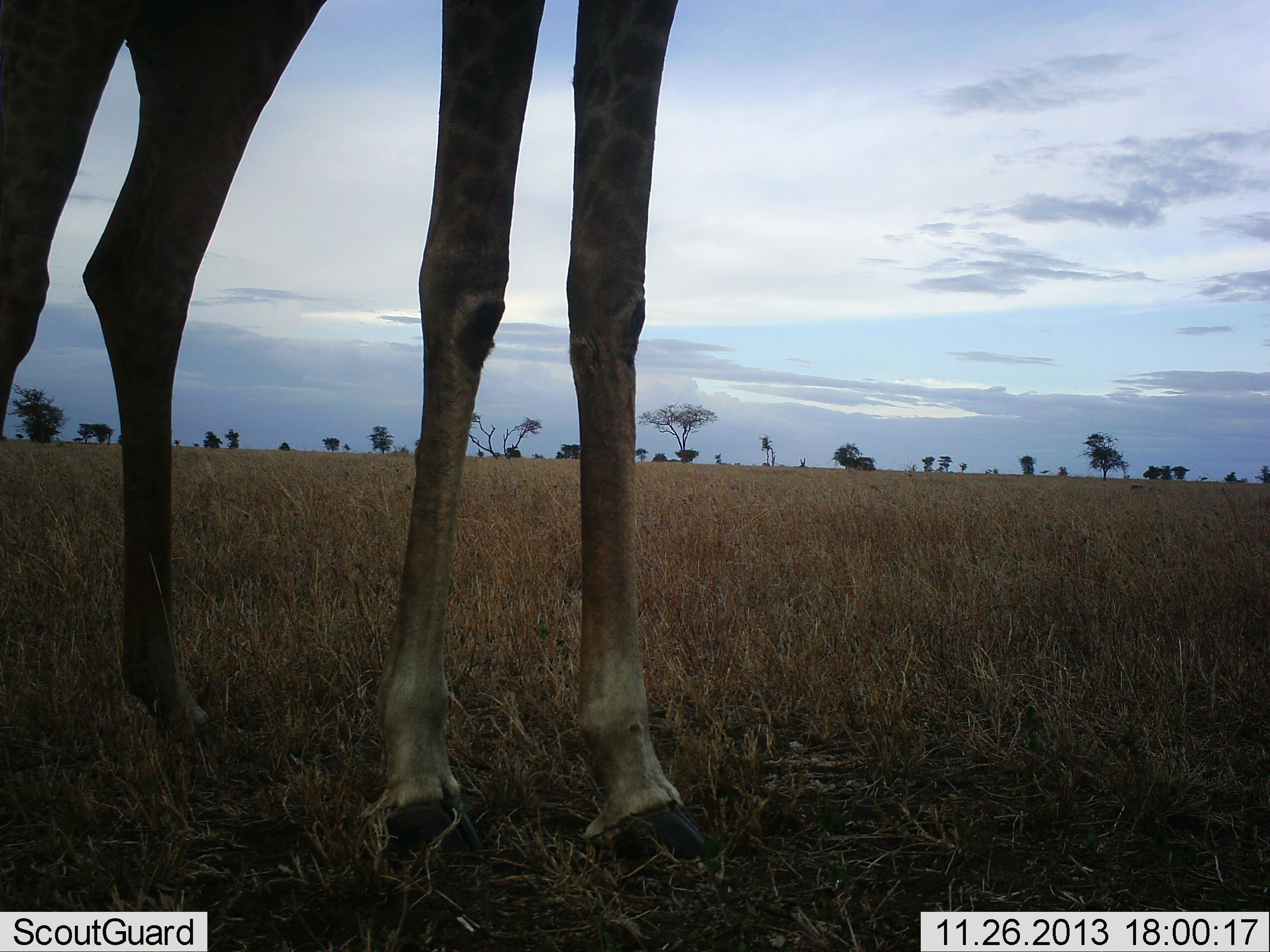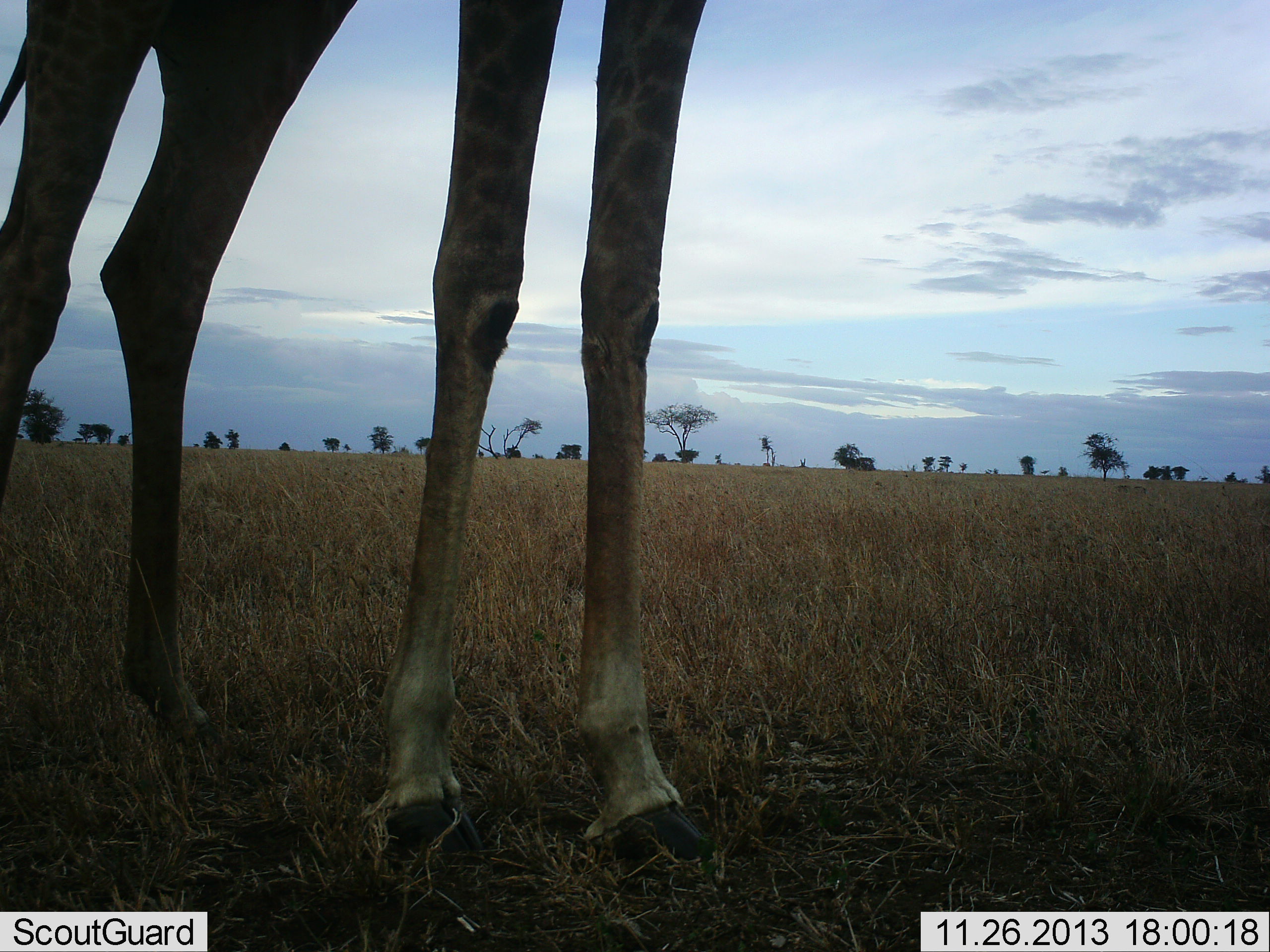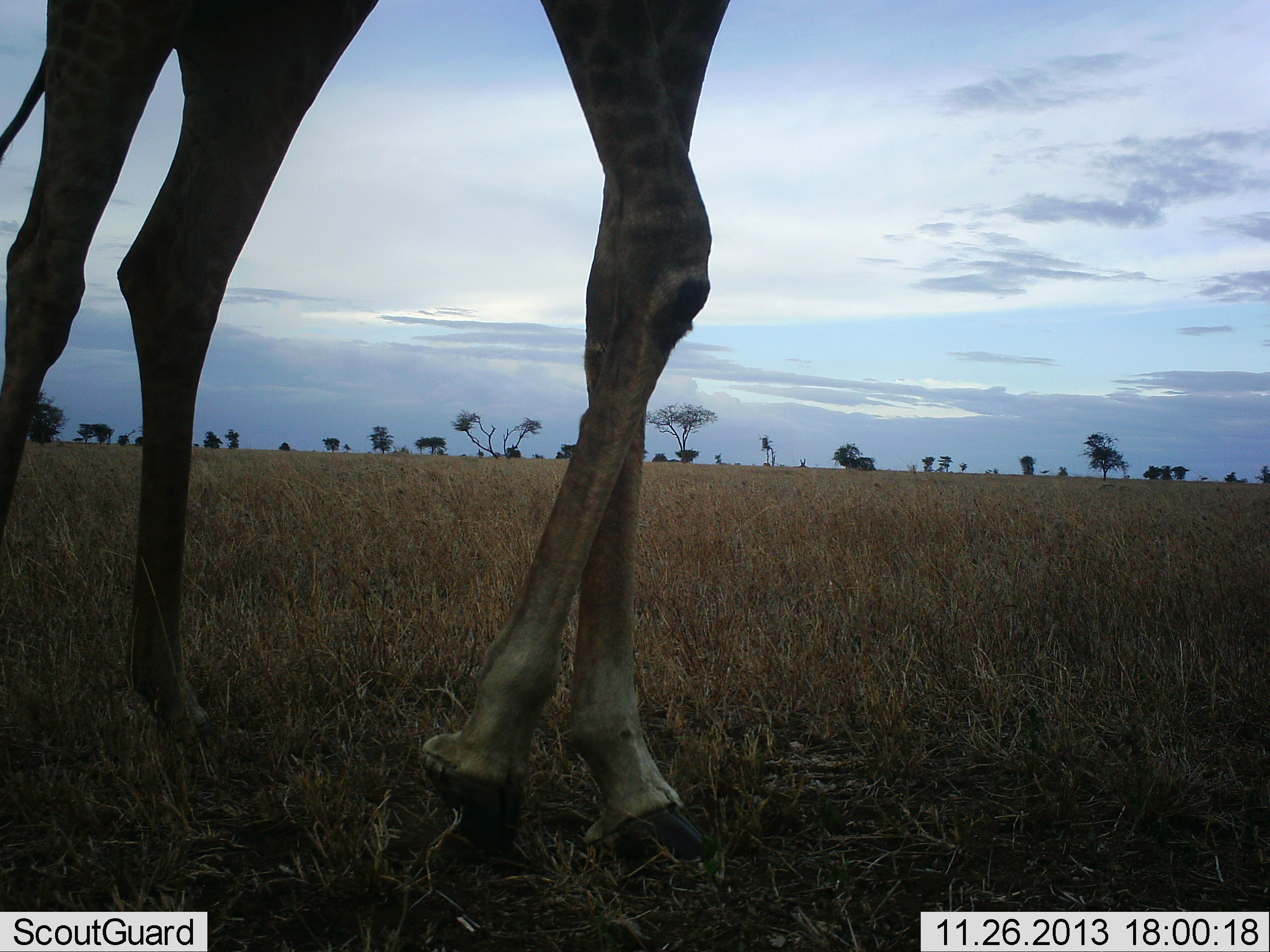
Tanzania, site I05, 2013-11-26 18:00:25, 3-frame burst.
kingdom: Animalia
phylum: Chordata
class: Mammalia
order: Artiodactyla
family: Giraffidae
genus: Giraffa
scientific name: Giraffa camelopardalis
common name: giraffe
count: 1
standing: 70%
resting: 0%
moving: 30%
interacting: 0%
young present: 0%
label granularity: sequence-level